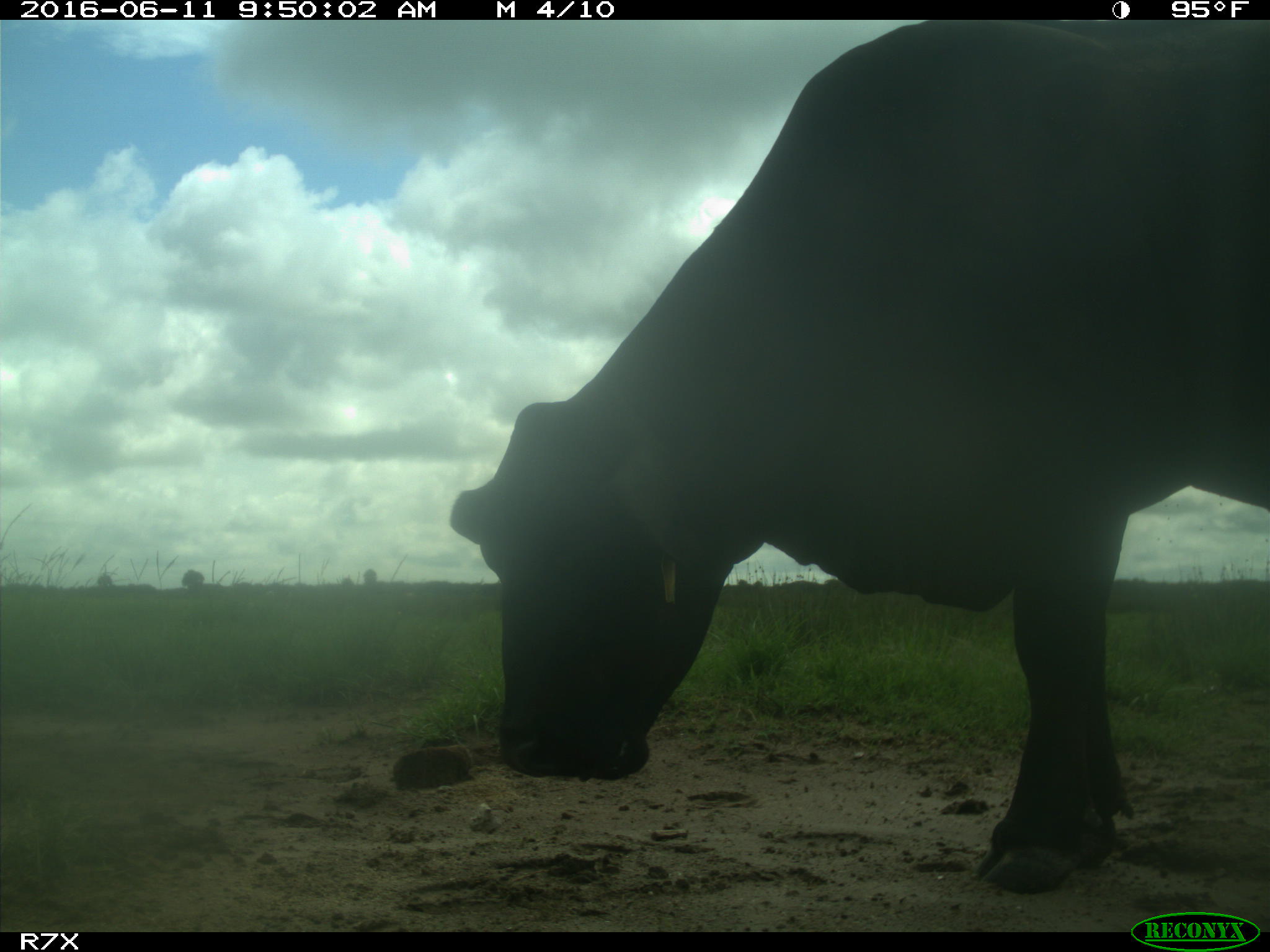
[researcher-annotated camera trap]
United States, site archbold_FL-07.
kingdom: Animalia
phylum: Chordata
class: Mammalia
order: Artiodactyla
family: Bovidae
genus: Bos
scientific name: Bos taurus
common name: domestic cow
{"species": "Bos taurus (domestic cow)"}